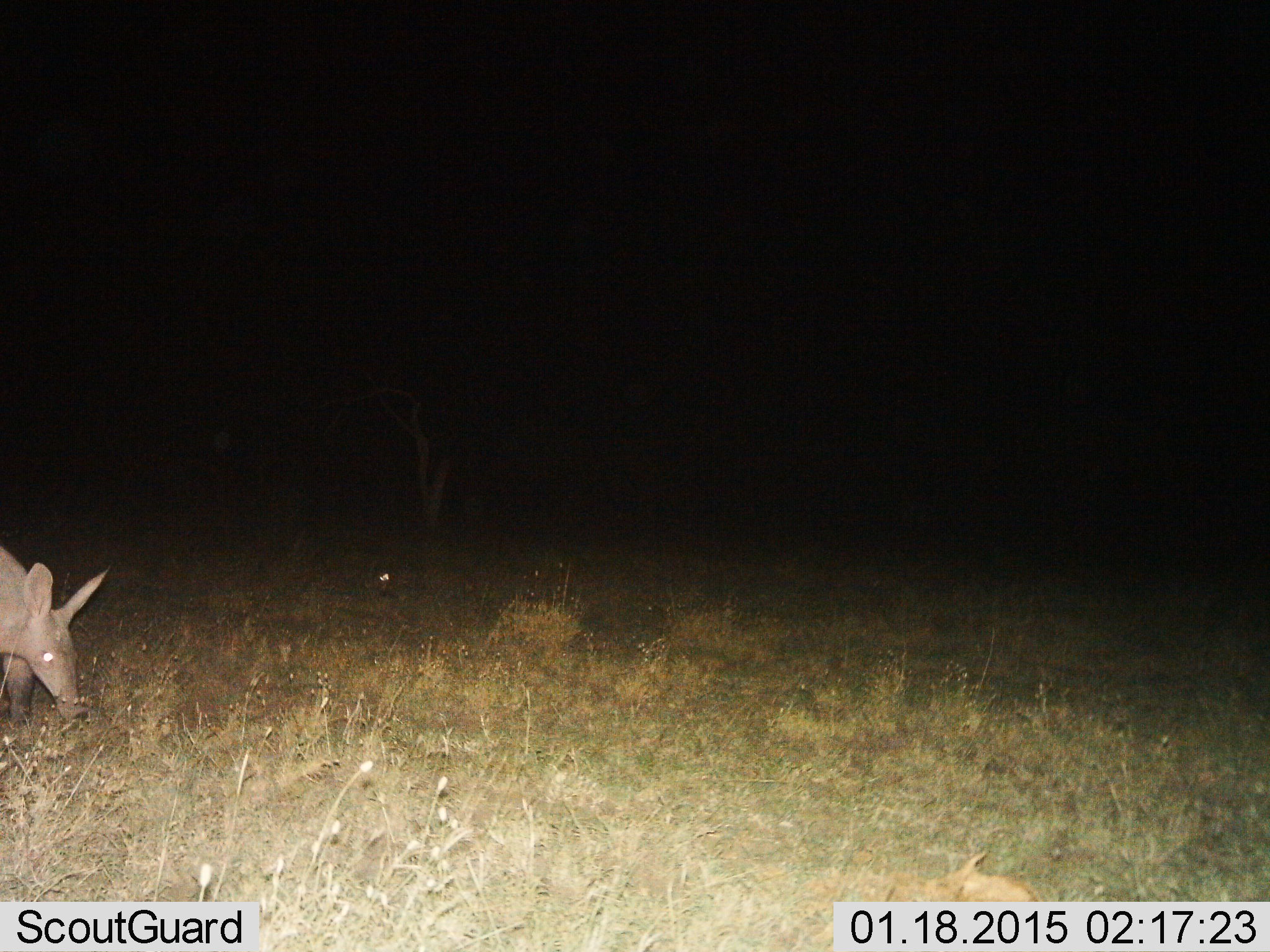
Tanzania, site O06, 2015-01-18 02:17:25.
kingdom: Animalia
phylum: Chordata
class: Mammalia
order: Tubulidentata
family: Orycteropodidae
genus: Orycteropus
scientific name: Orycteropus afer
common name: aardvark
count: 1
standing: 40%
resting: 0%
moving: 30%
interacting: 0%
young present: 0%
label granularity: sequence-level